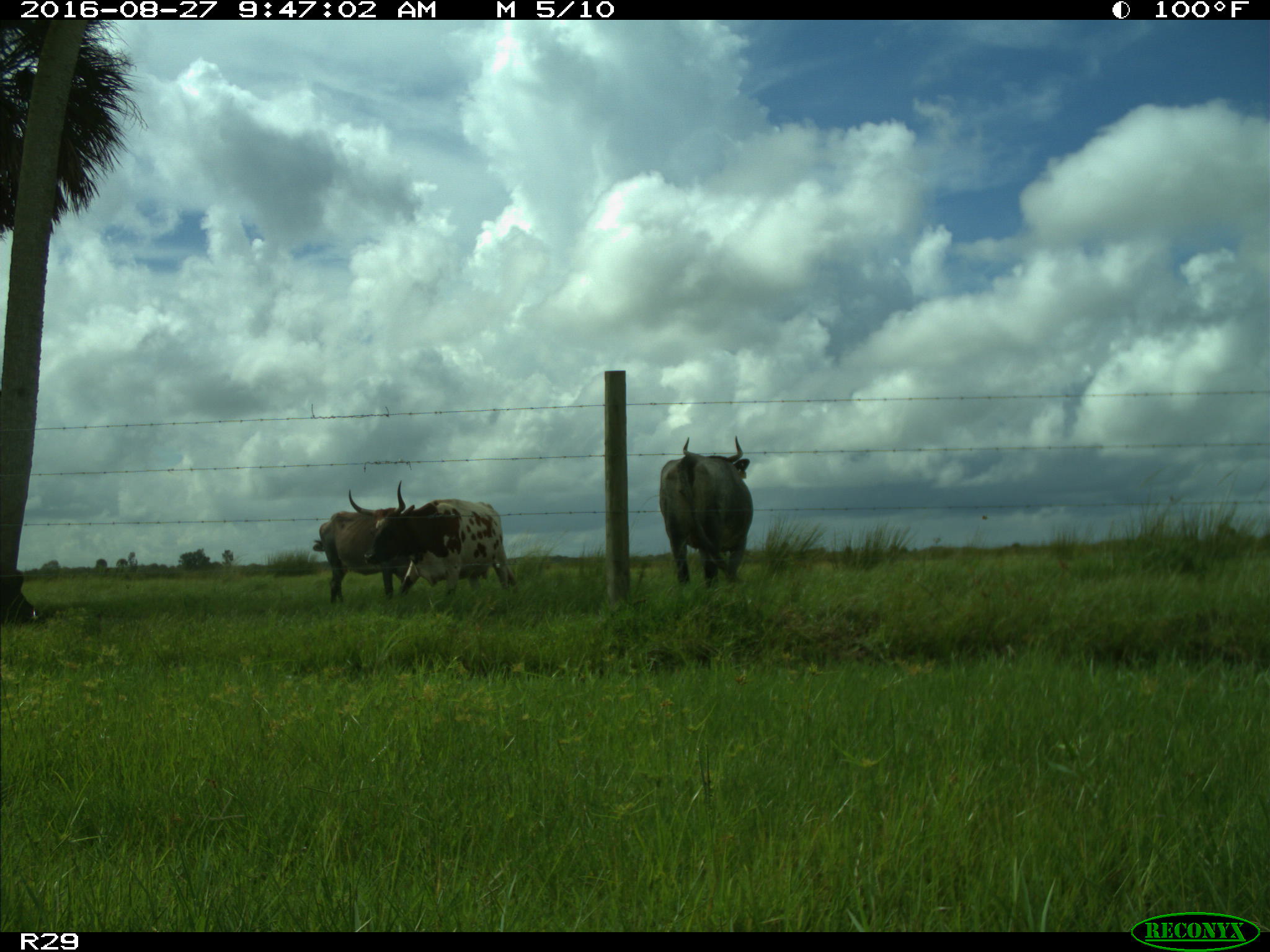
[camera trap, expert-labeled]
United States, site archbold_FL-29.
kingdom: Animalia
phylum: Chordata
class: Mammalia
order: Artiodactyla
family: Bovidae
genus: Bos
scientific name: Bos taurus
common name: domestic cow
Bos taurus (domestic cow).